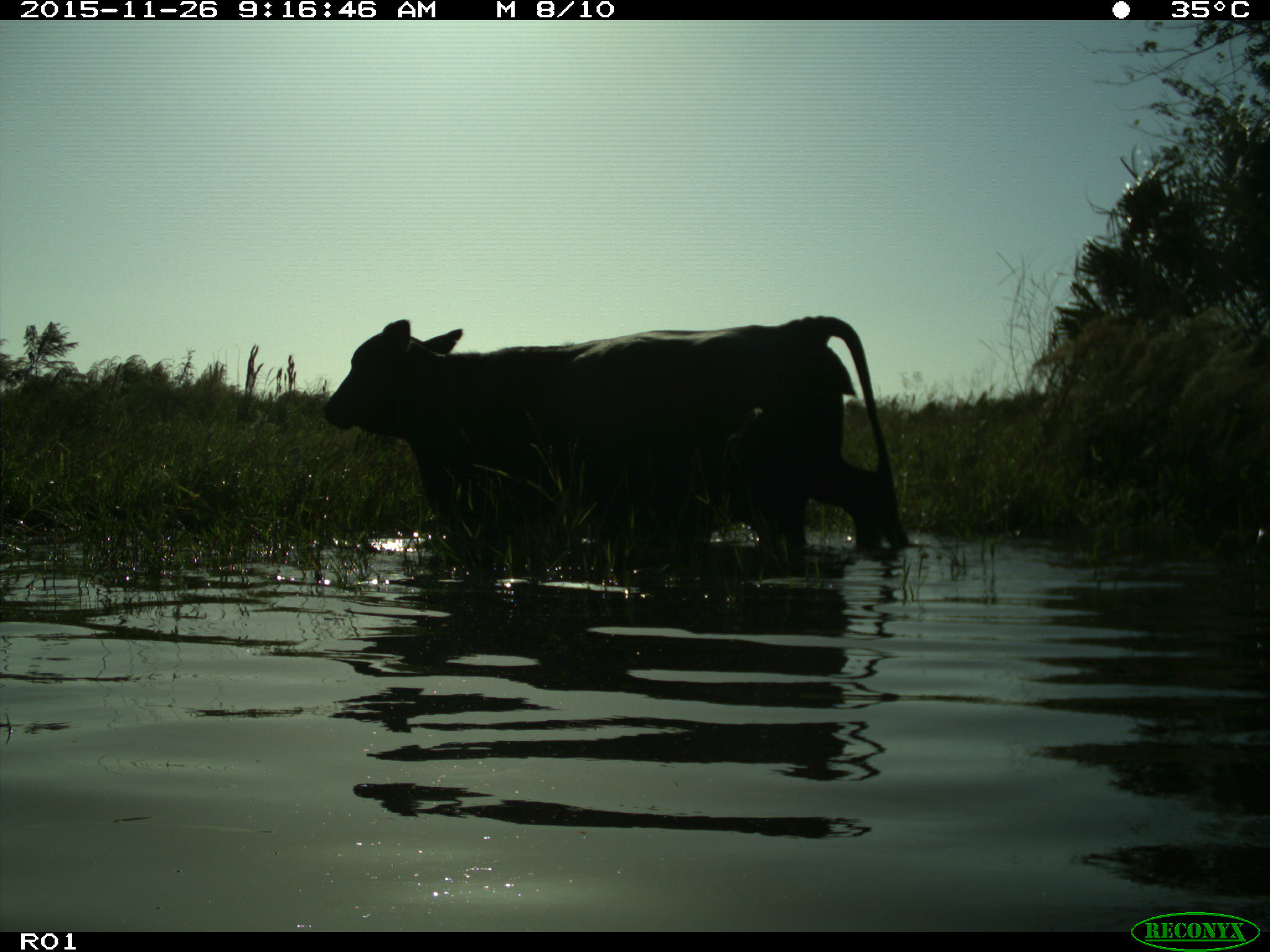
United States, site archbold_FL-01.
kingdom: Animalia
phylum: Chordata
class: Mammalia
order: Artiodactyla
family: Bovidae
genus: Bos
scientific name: Bos taurus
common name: domestic cow